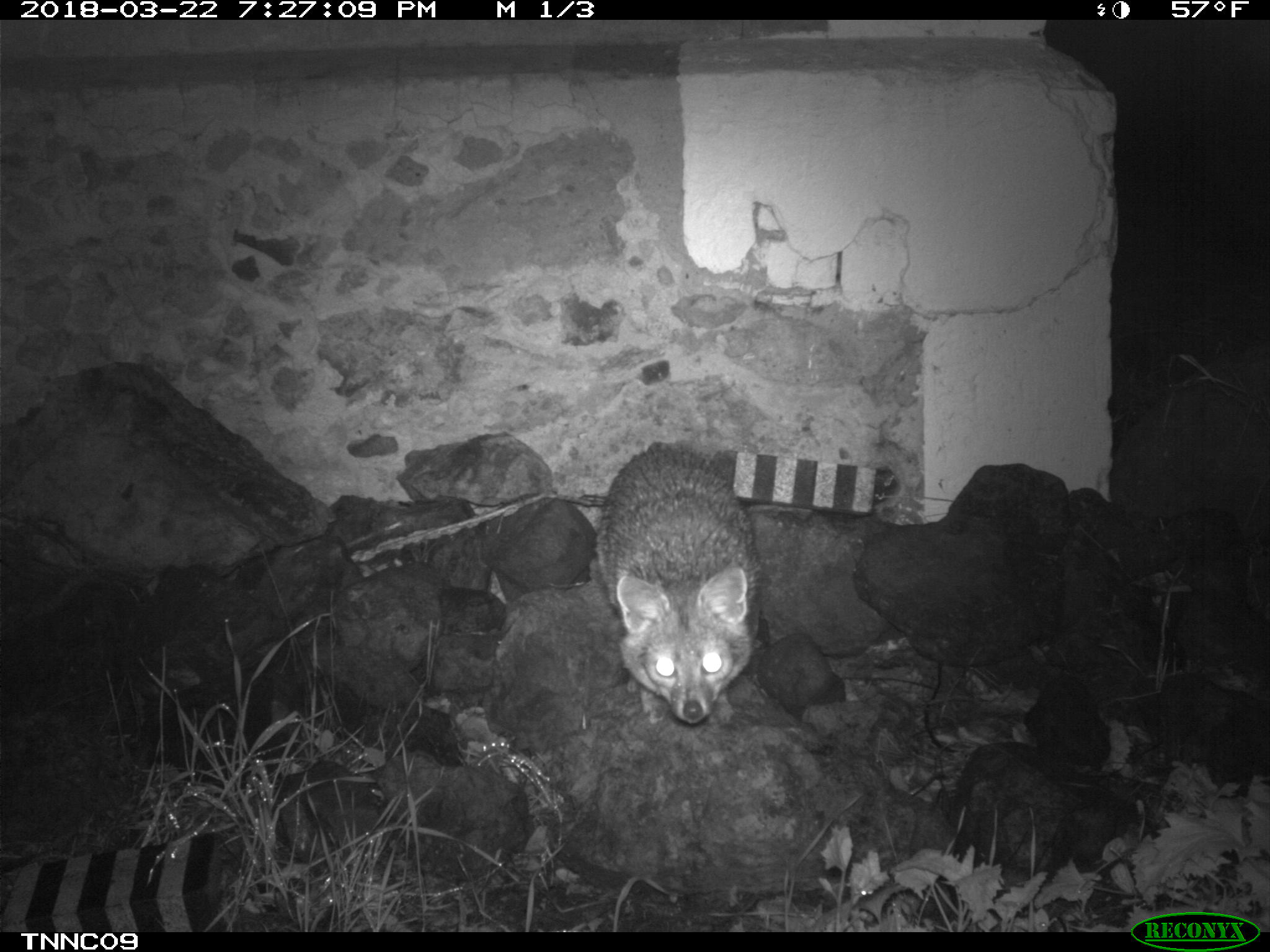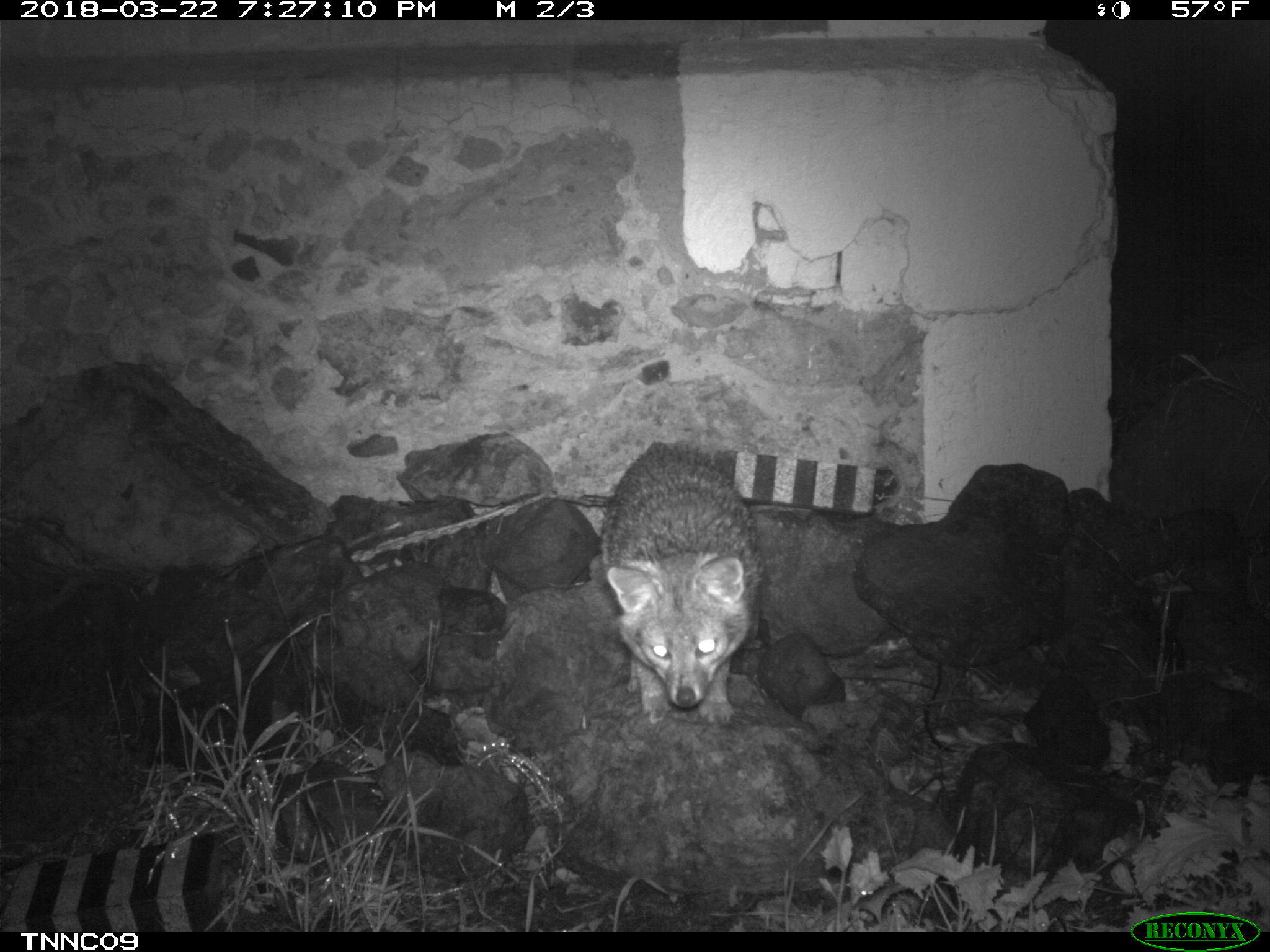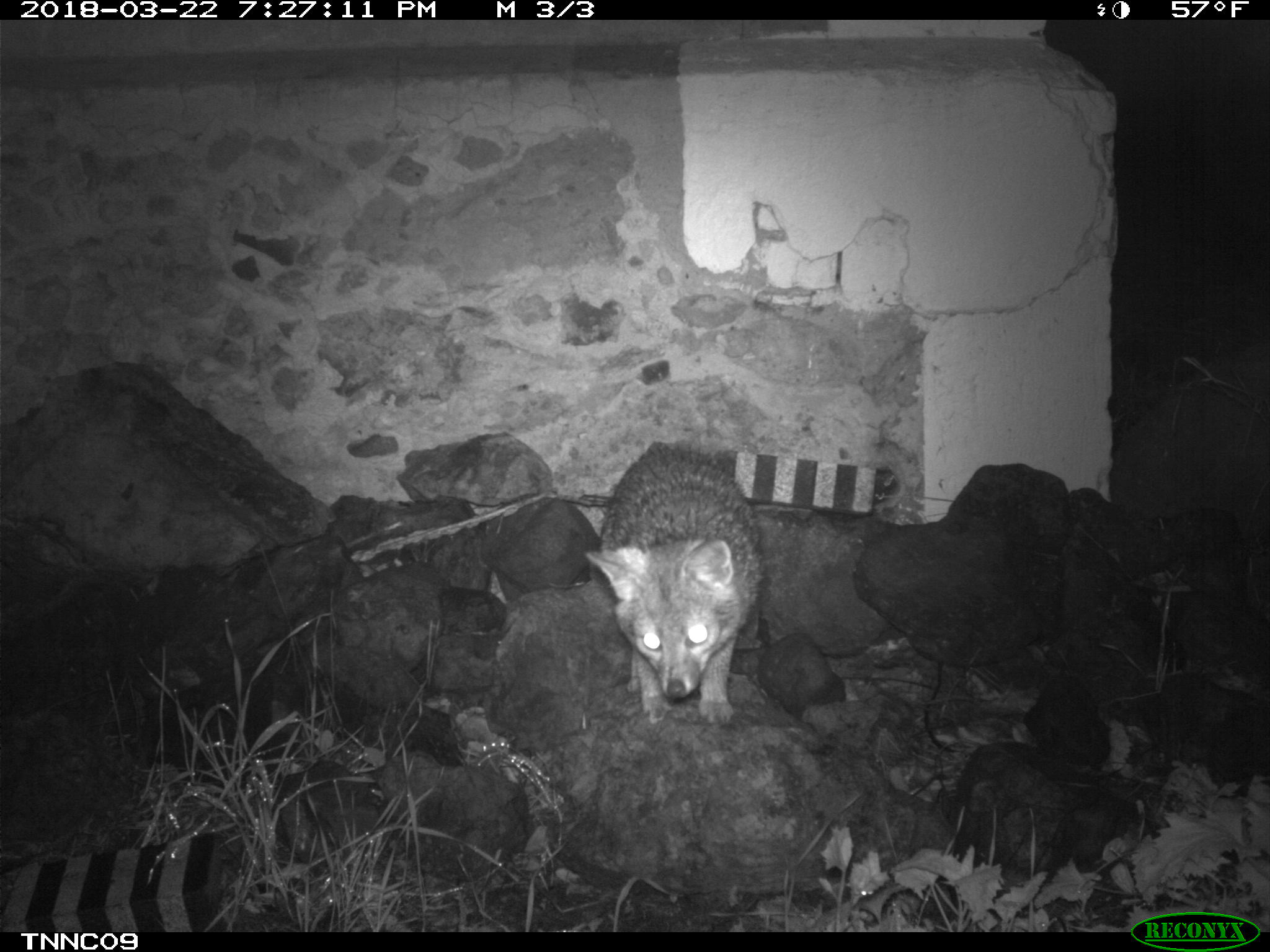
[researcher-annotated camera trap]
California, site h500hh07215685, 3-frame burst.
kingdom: Animalia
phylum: Chordata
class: Mammalia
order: Carnivora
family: Canidae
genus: Urocyon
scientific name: Urocyon littoralis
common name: island fox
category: fox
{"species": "fox (island fox) (Urocyon littoralis)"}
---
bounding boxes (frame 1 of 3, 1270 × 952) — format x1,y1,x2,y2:
fox: 588,439,765,728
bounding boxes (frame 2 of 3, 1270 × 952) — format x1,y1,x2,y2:
fox: 598,442,763,724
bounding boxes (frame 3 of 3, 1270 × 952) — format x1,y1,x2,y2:
fox: 584,439,765,722